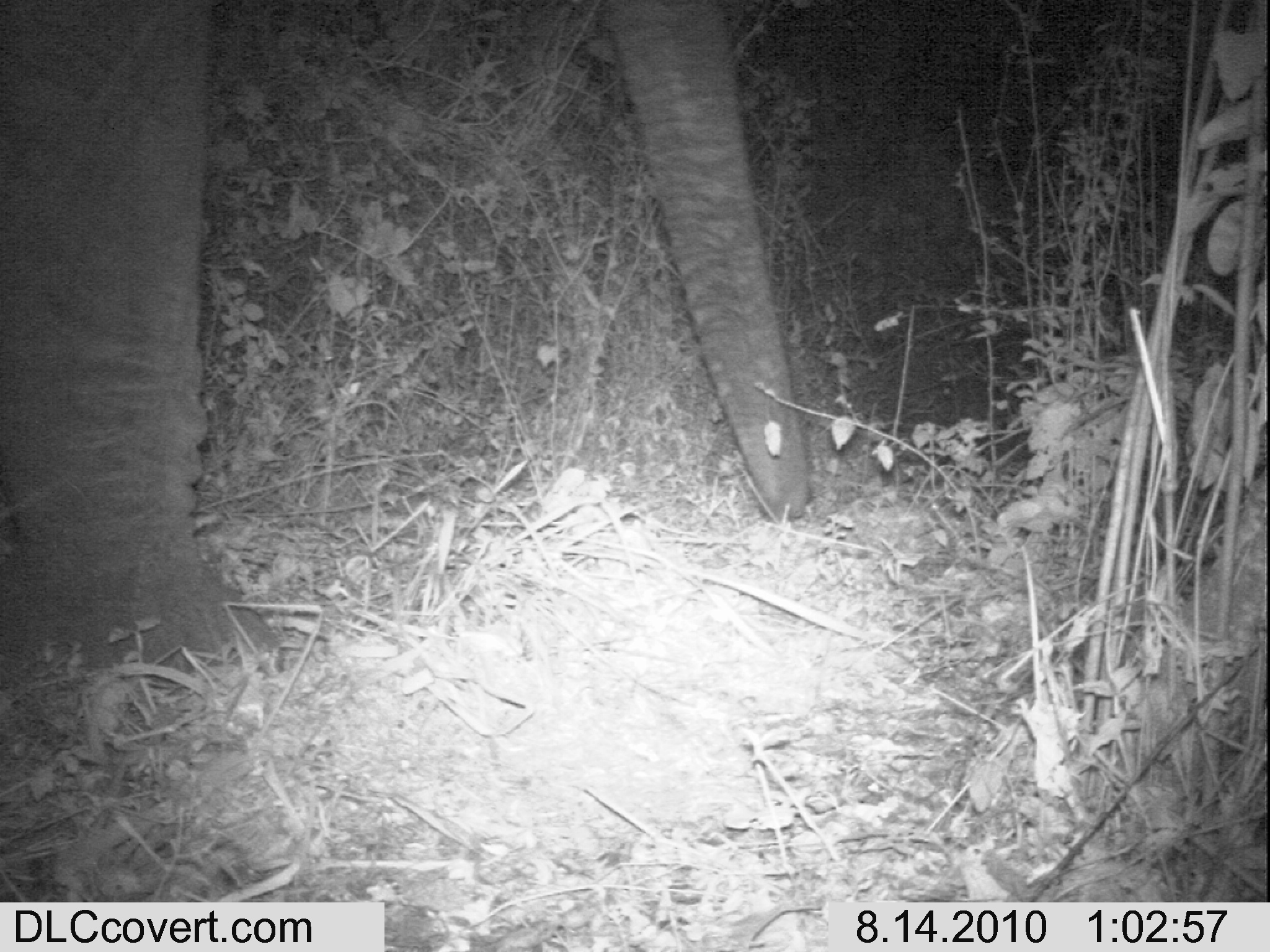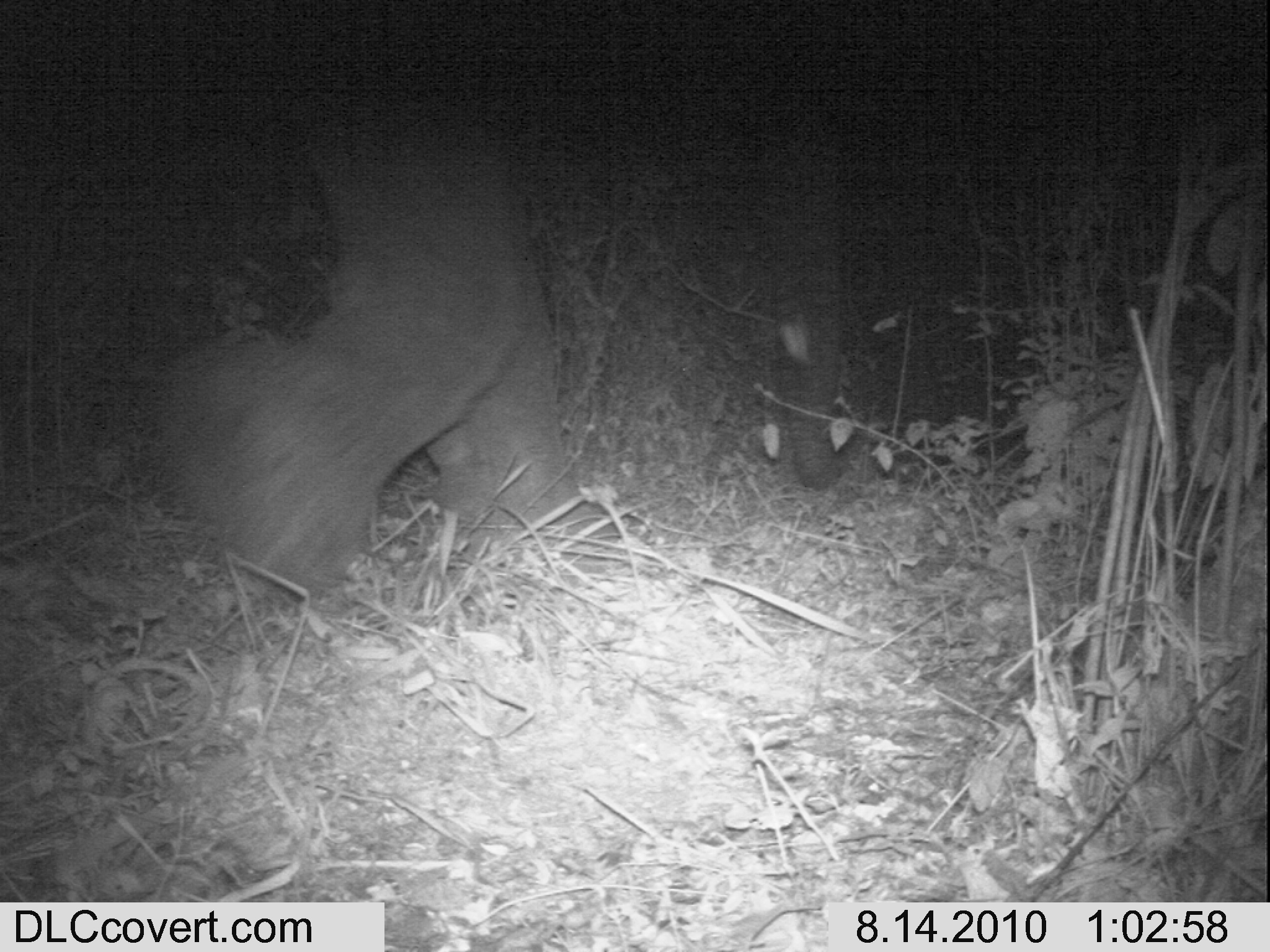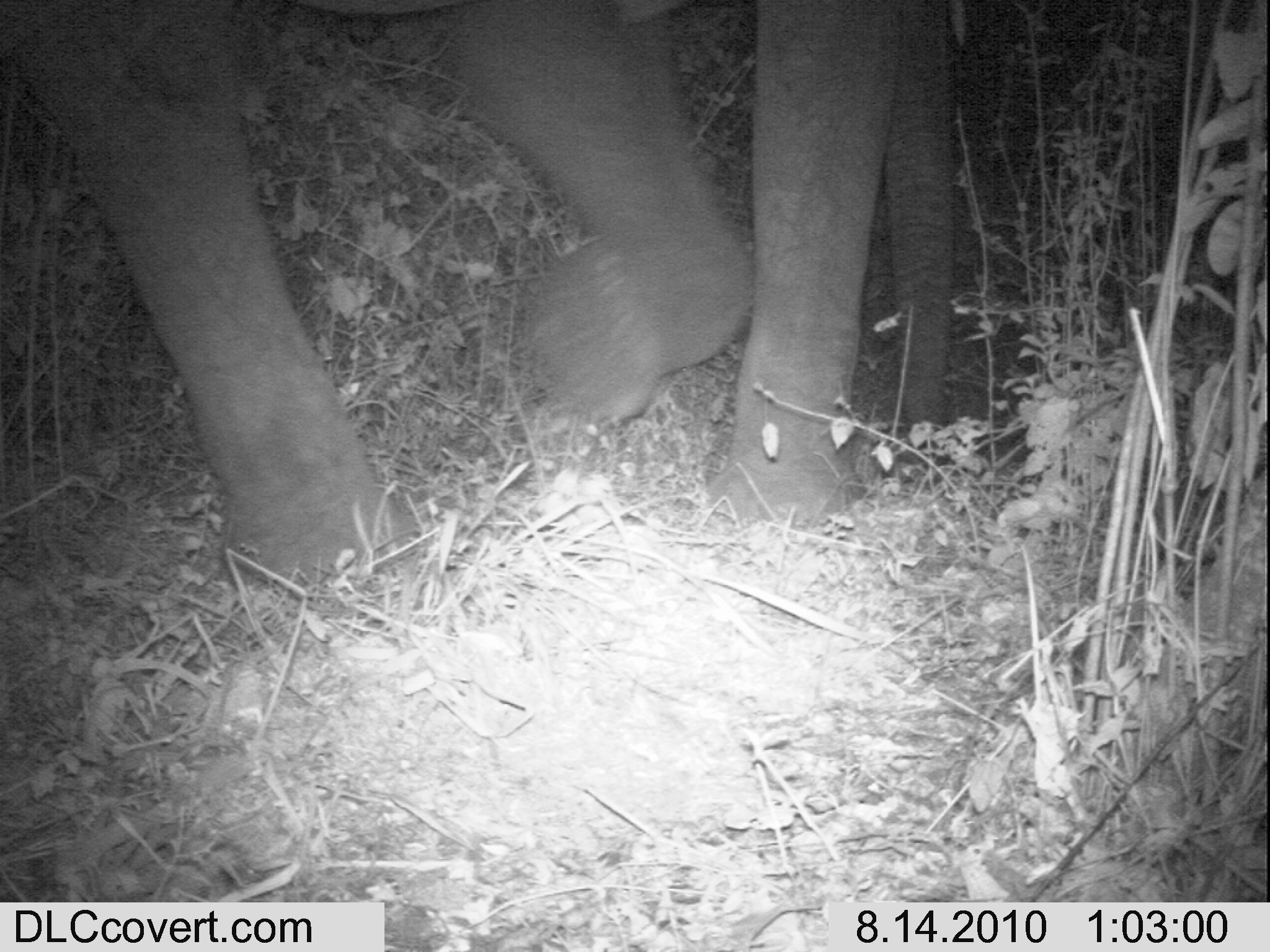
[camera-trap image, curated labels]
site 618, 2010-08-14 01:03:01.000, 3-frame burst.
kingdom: Animalia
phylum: Chordata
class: Mammalia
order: Proboscidea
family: Elephantidae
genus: Loxodonta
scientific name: Loxodonta africana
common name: african bush elephant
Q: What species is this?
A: Loxodonta africana (african bush elephant).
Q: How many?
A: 1.